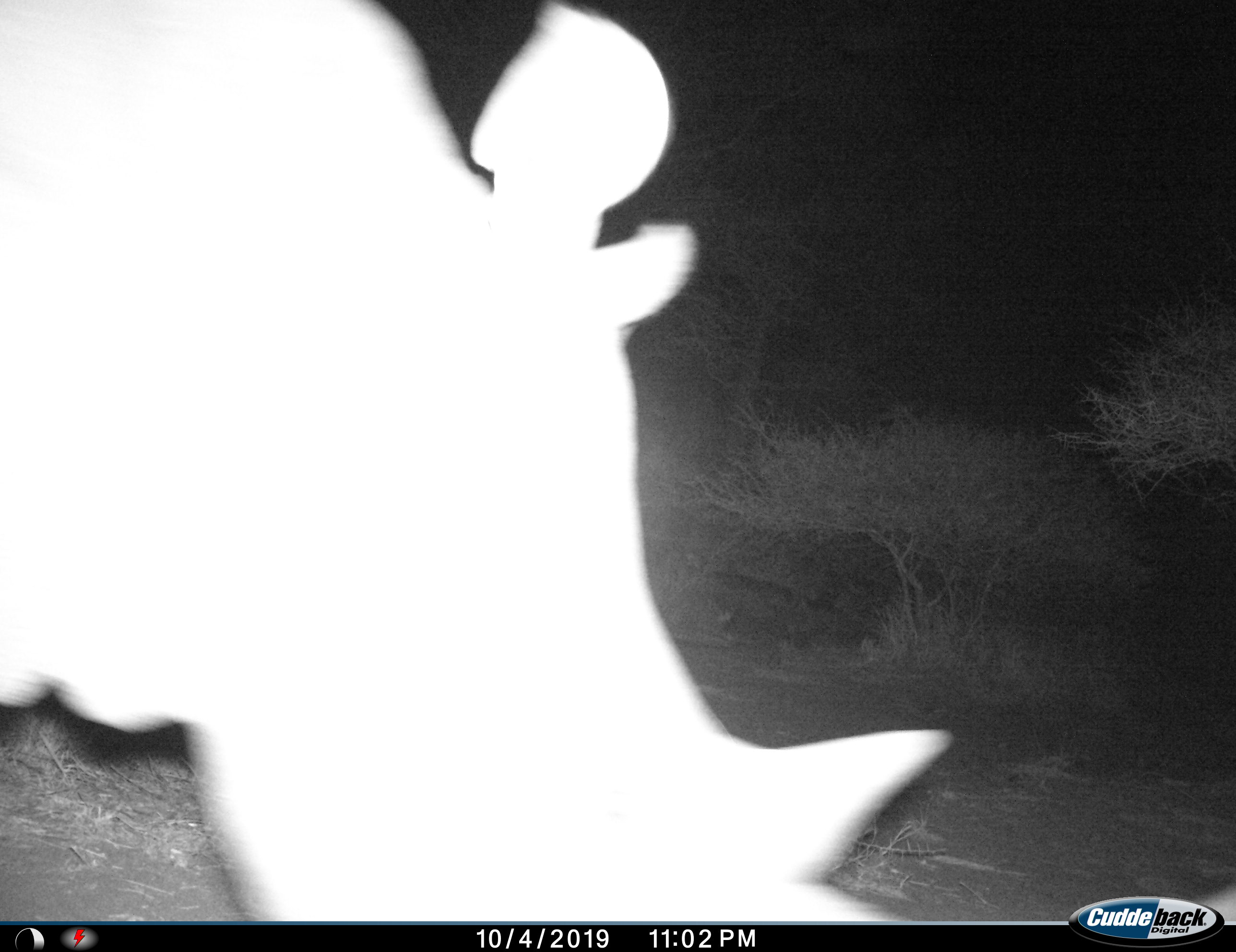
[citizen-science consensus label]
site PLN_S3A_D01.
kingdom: Animalia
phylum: Chordata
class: Mammalia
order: Perissodactyla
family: Rhinocerotidae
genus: Ceratotherium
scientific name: Ceratotherium simum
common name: white rhinoceros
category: rhinoceroswhite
Rhinoceroswhite (white rhinoceros) (Ceratotherium simum), count 1. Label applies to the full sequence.